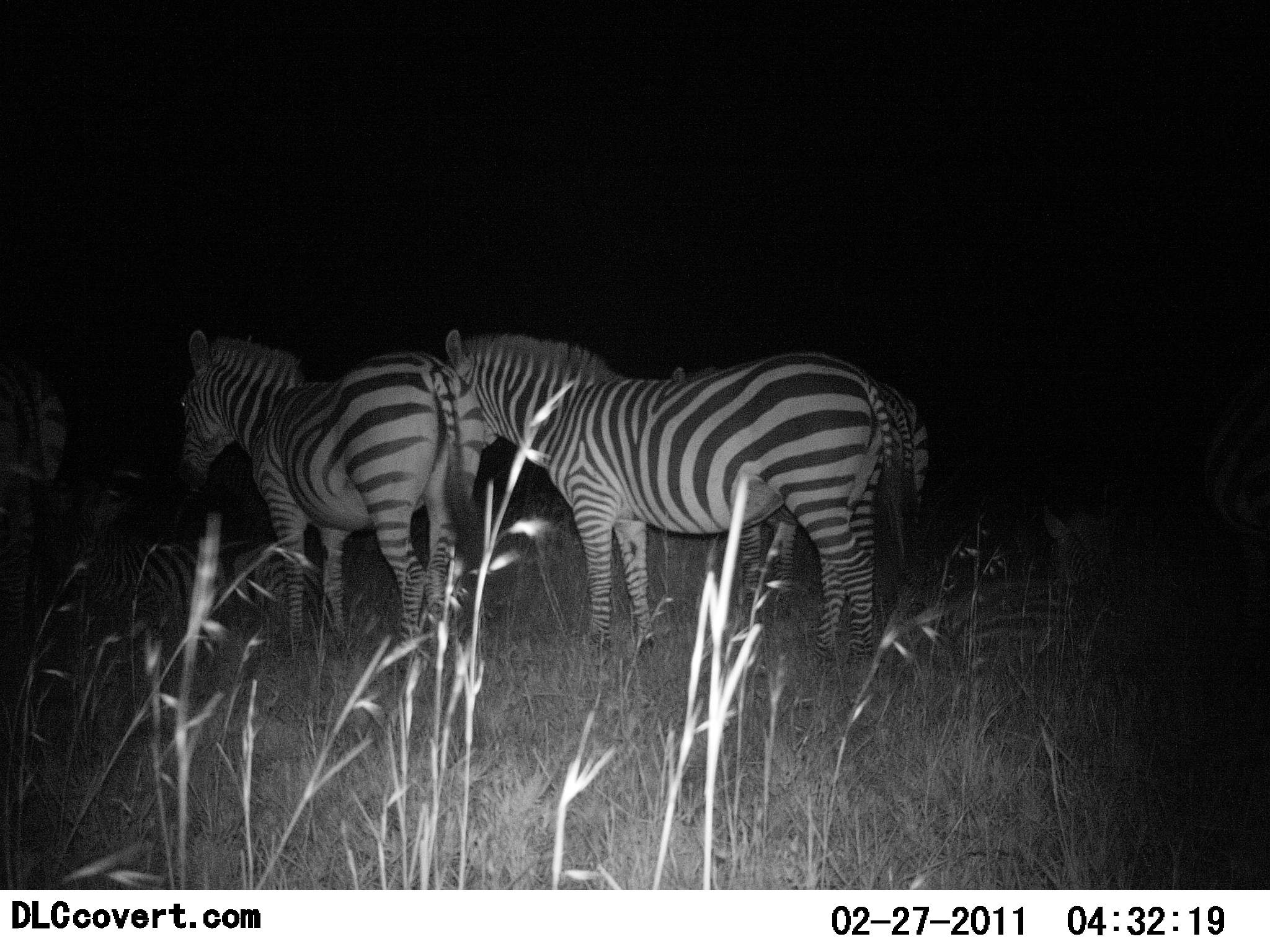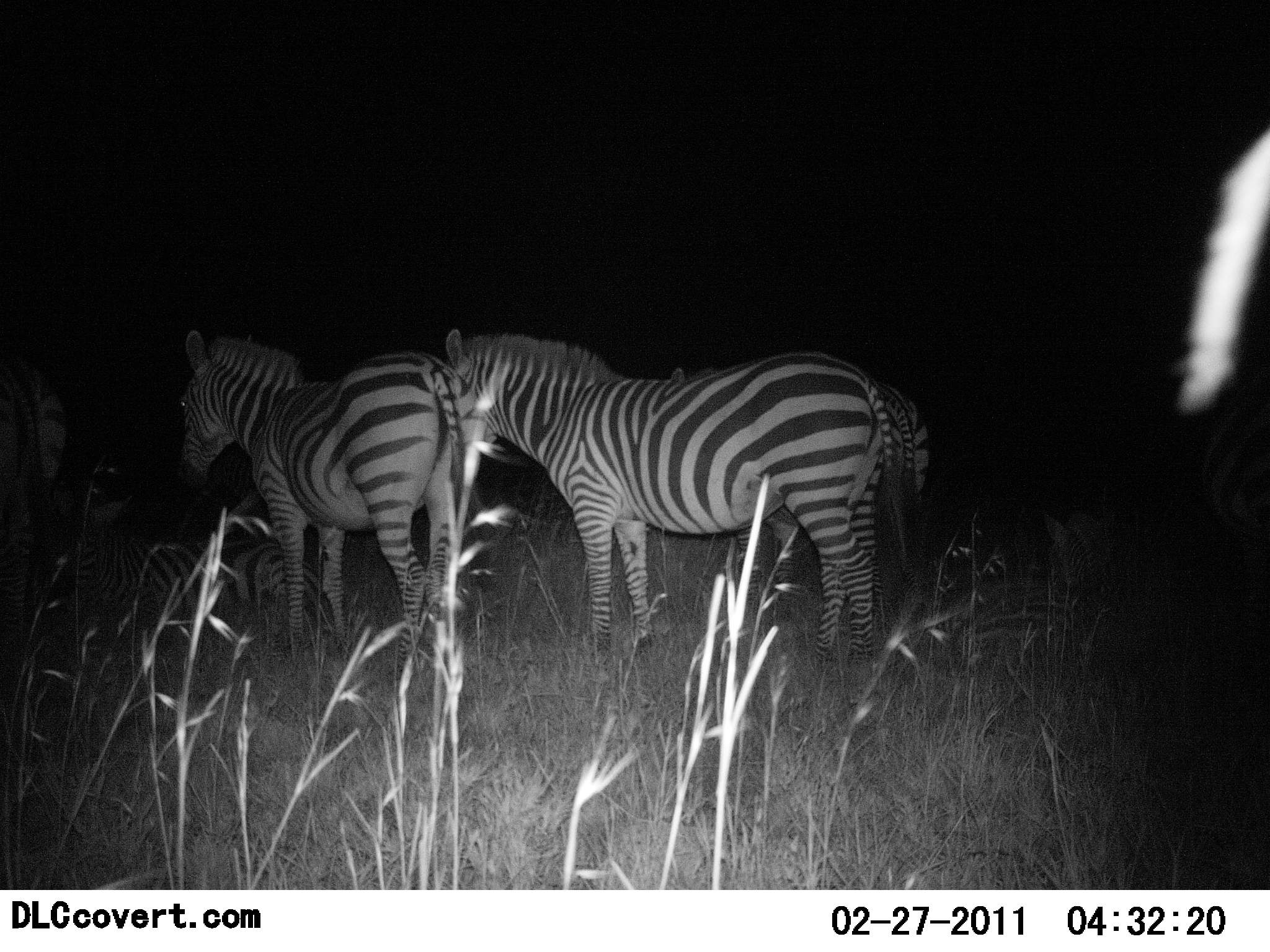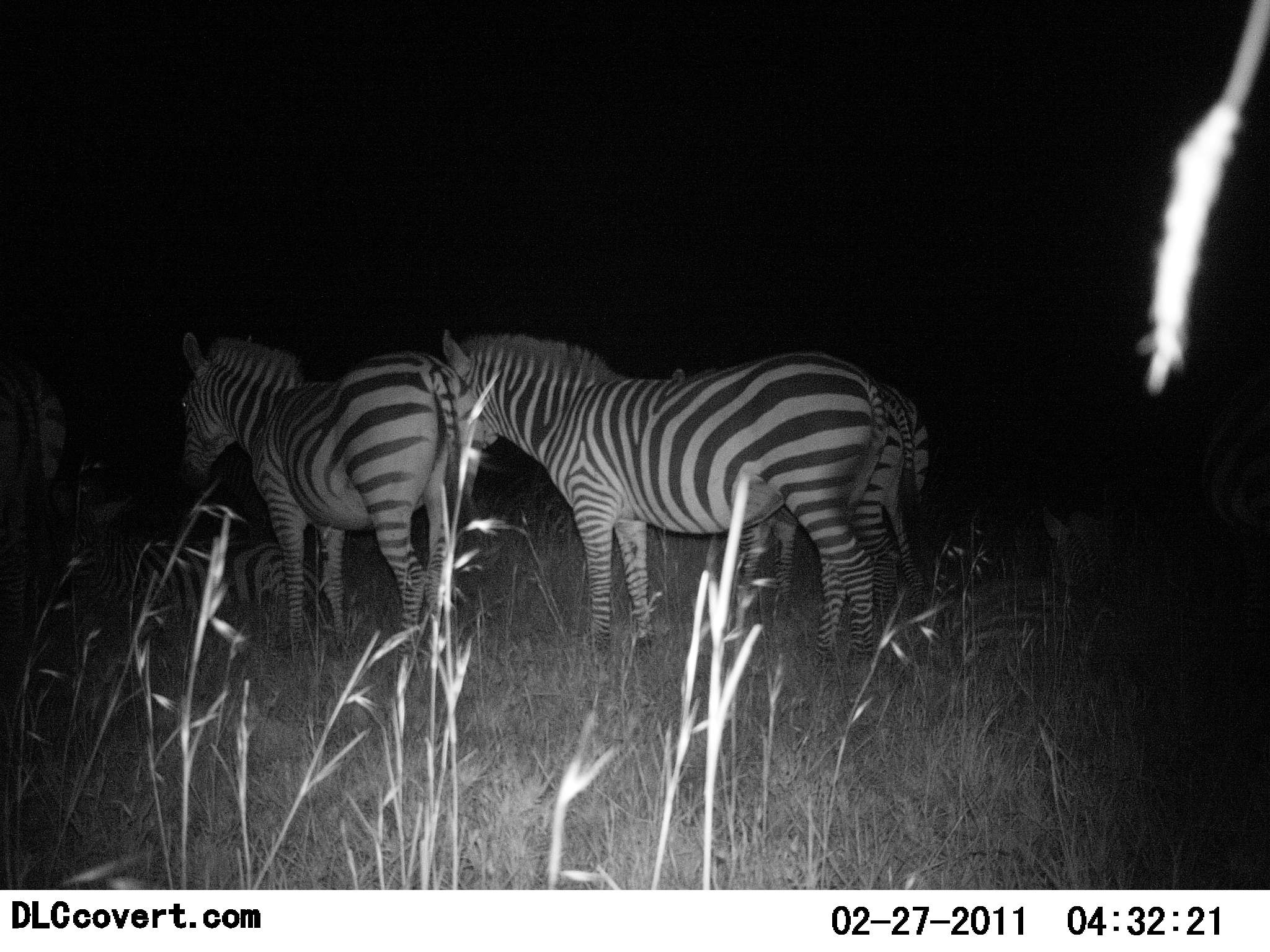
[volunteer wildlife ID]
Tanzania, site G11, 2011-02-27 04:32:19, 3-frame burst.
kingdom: Animalia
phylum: Chordata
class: Mammalia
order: Perissodactyla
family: Equidae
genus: Equus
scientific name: Equus quagga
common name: plains zebra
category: zebra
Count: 4.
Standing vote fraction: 100%.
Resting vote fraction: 30%.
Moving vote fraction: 0%.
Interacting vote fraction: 0%.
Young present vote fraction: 0%.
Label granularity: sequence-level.